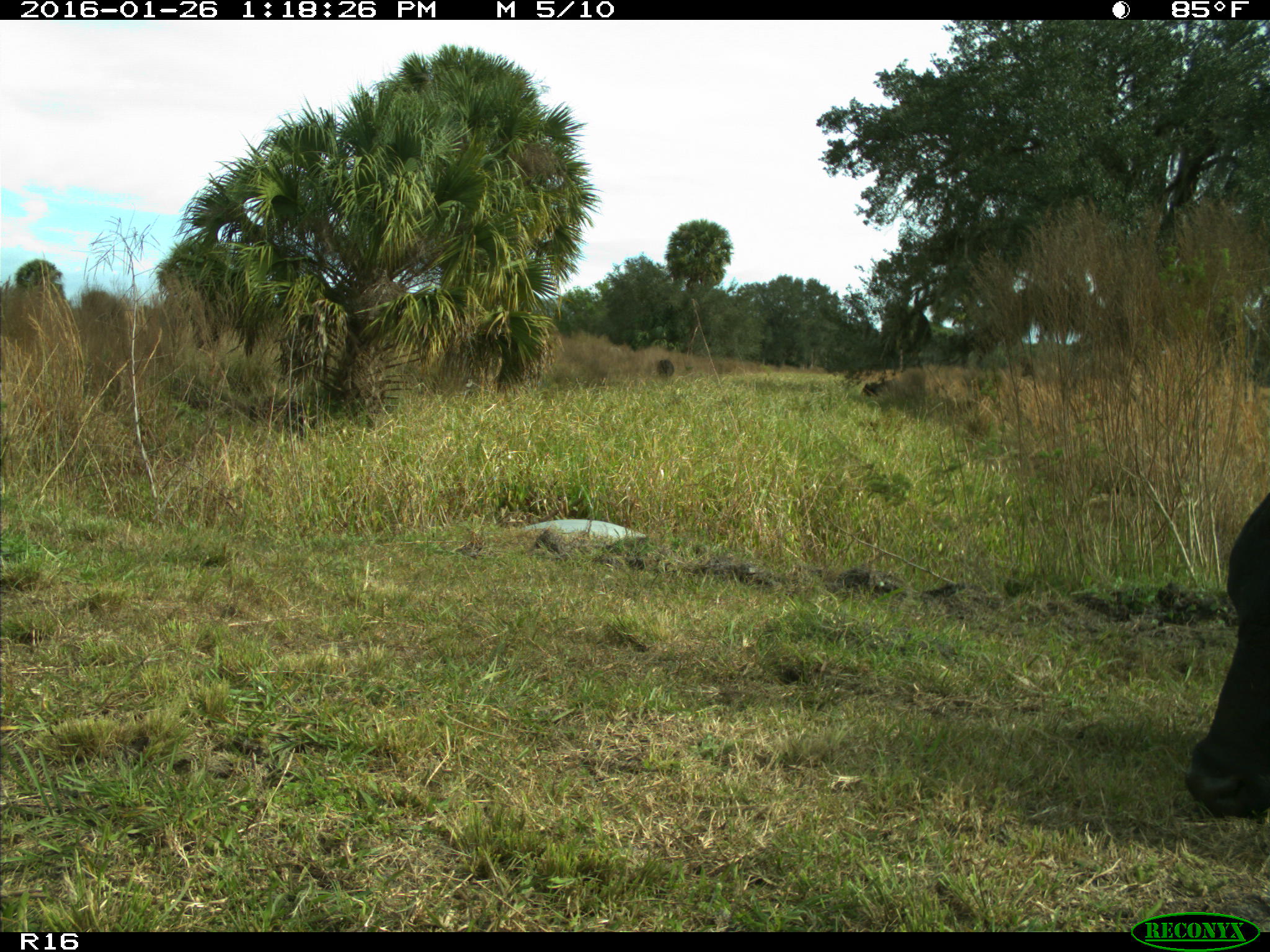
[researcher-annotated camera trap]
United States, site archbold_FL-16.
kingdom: Animalia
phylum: Chordata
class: Mammalia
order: Artiodactyla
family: Bovidae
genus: Bos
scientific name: Bos taurus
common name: domestic cow